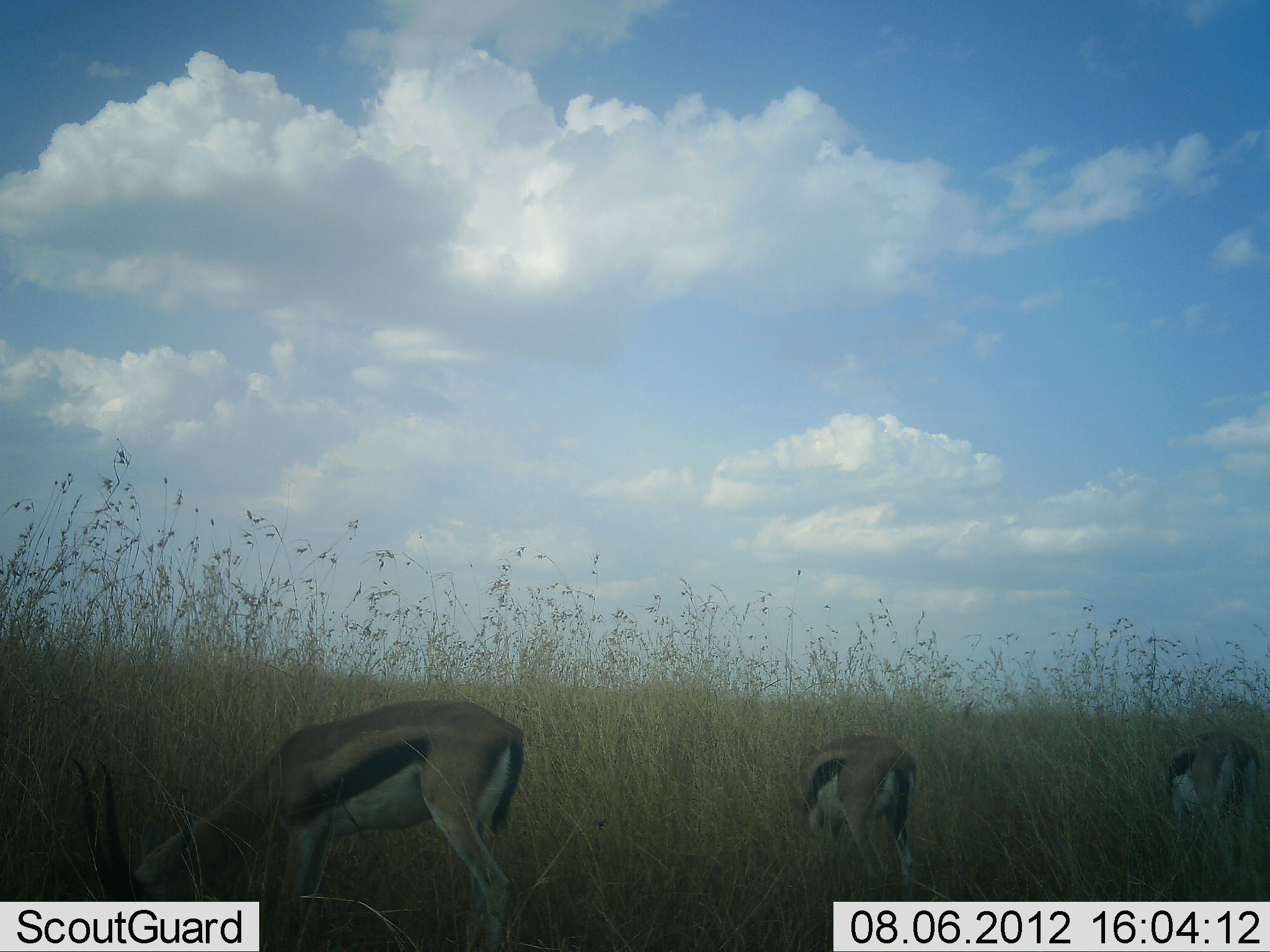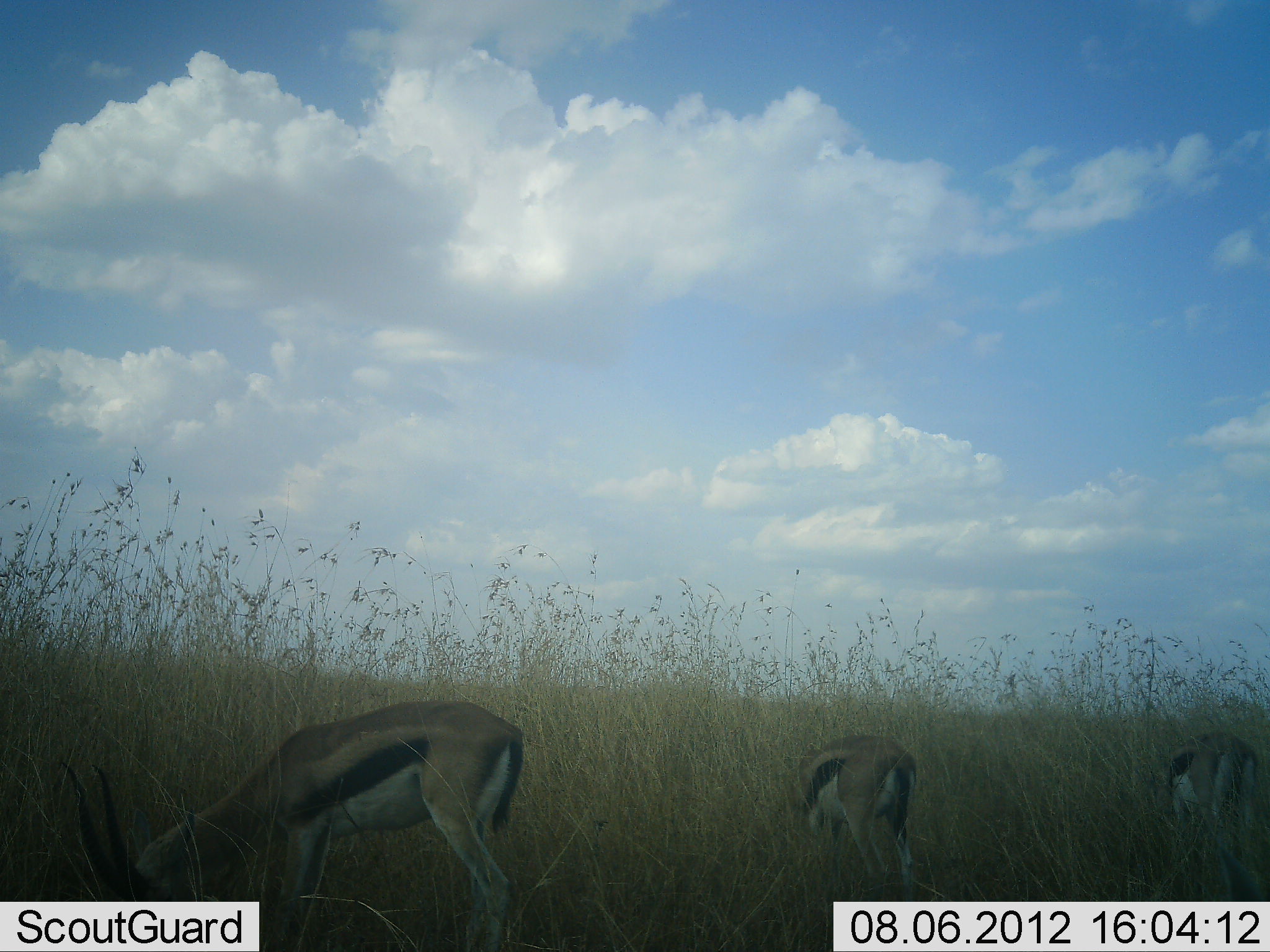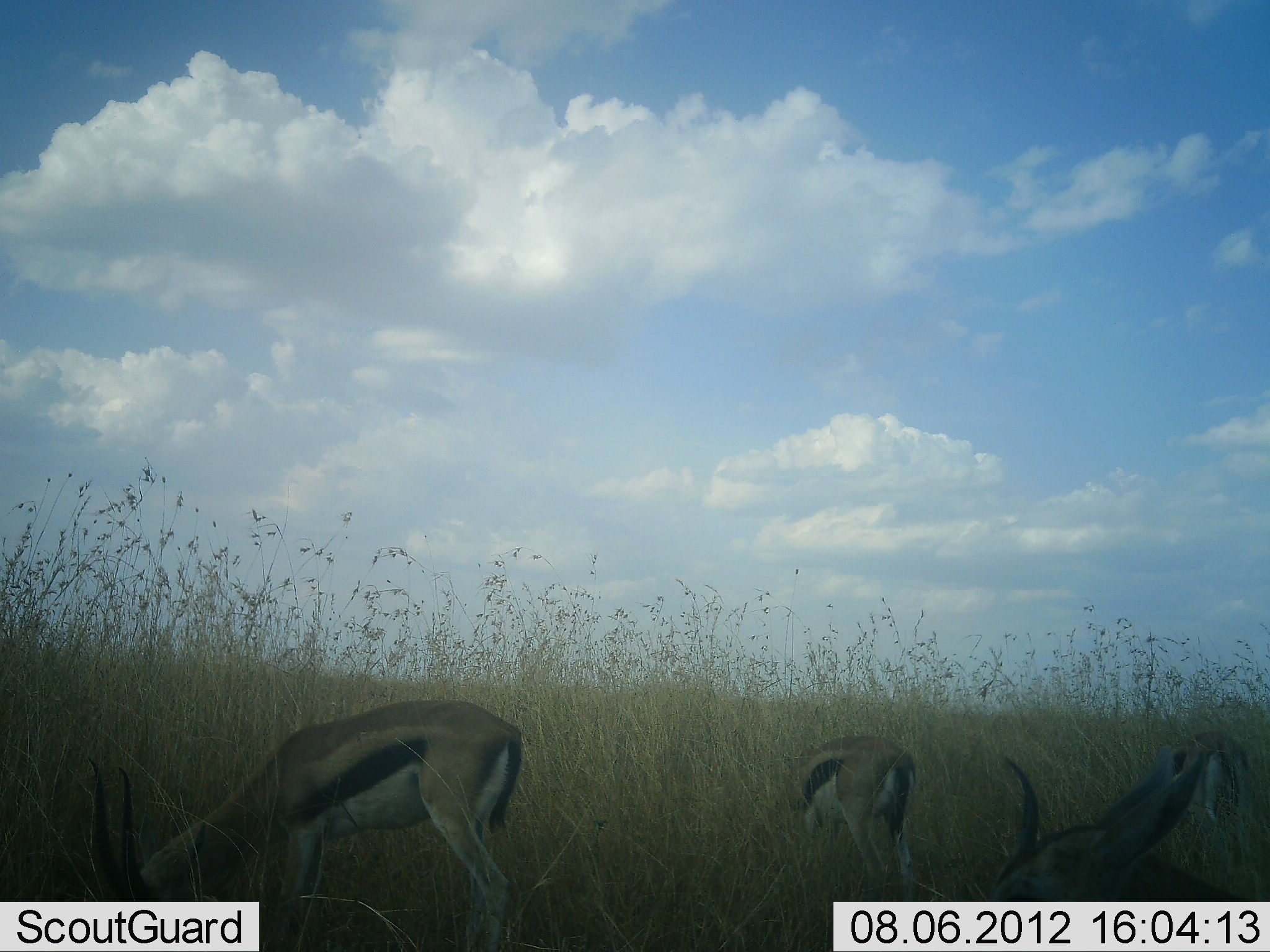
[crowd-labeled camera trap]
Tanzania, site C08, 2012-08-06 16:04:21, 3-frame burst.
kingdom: Animalia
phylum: Chordata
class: Mammalia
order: Artiodactyla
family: Bovidae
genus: Eudorcas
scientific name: Eudorcas thomsonii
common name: thomson's gazelle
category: gazellethomsons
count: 4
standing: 30%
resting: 0%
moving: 0%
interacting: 0%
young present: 0%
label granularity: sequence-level